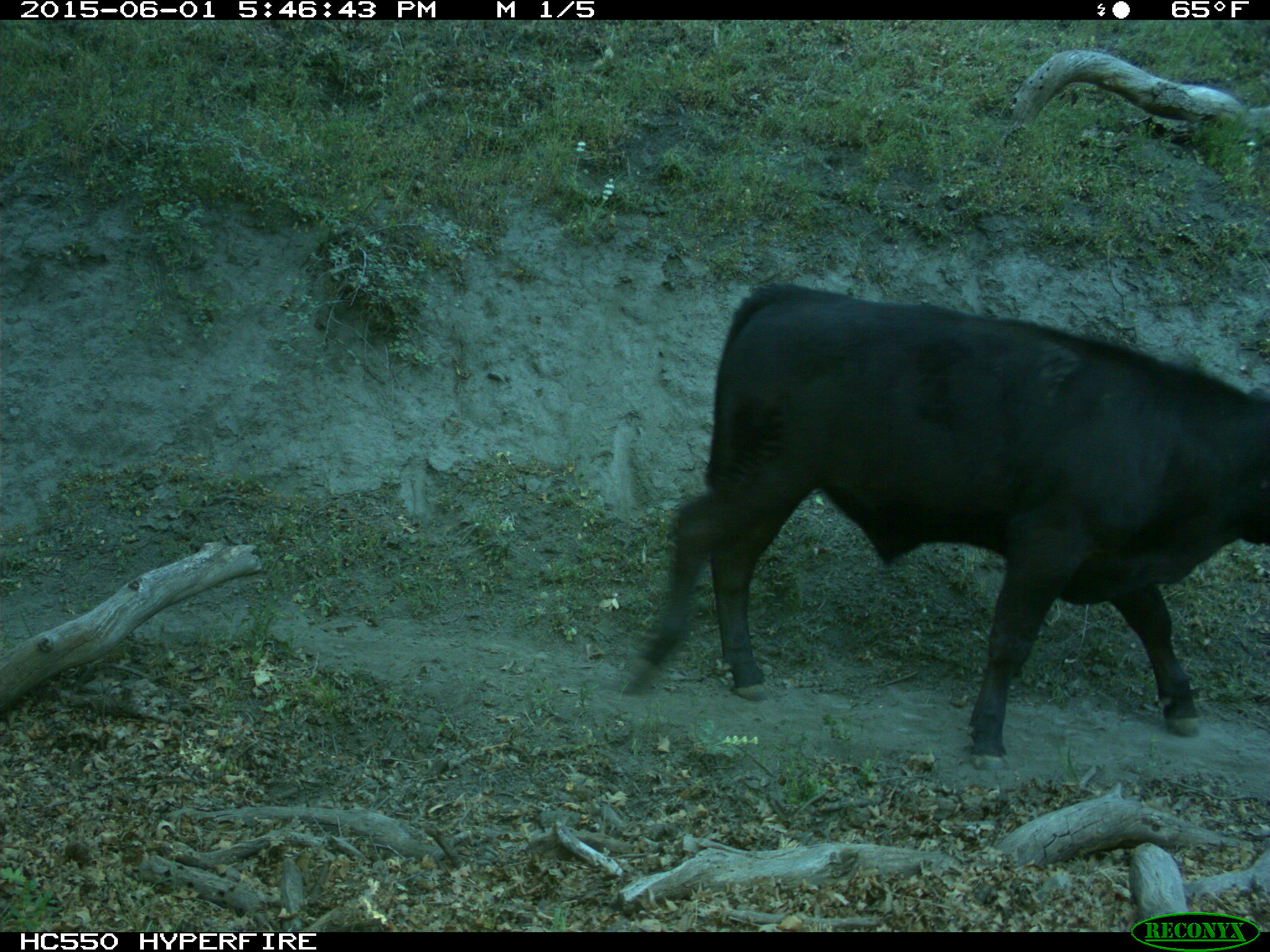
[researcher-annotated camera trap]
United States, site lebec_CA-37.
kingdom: Animalia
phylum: Chordata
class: Mammalia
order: Artiodactyla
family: Bovidae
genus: Bos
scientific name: Bos taurus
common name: domestic cow